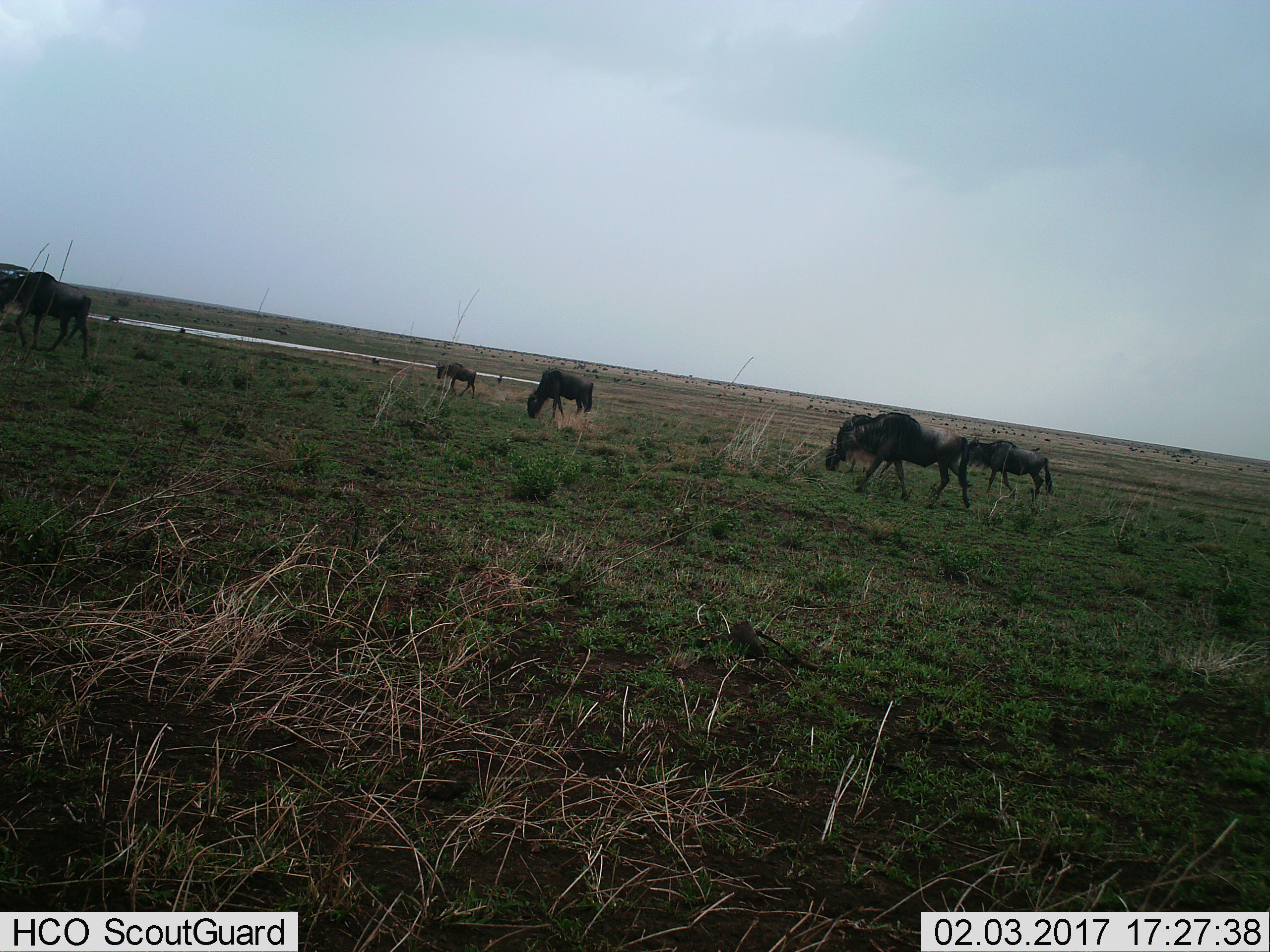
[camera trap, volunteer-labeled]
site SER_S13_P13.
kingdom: Animalia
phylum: Chordata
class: Mammalia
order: Artiodactyla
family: Bovidae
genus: Connochaetes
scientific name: Connochaetes taurinus taurinus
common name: blue wildebeest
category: wildebeestblue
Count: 6.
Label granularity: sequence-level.